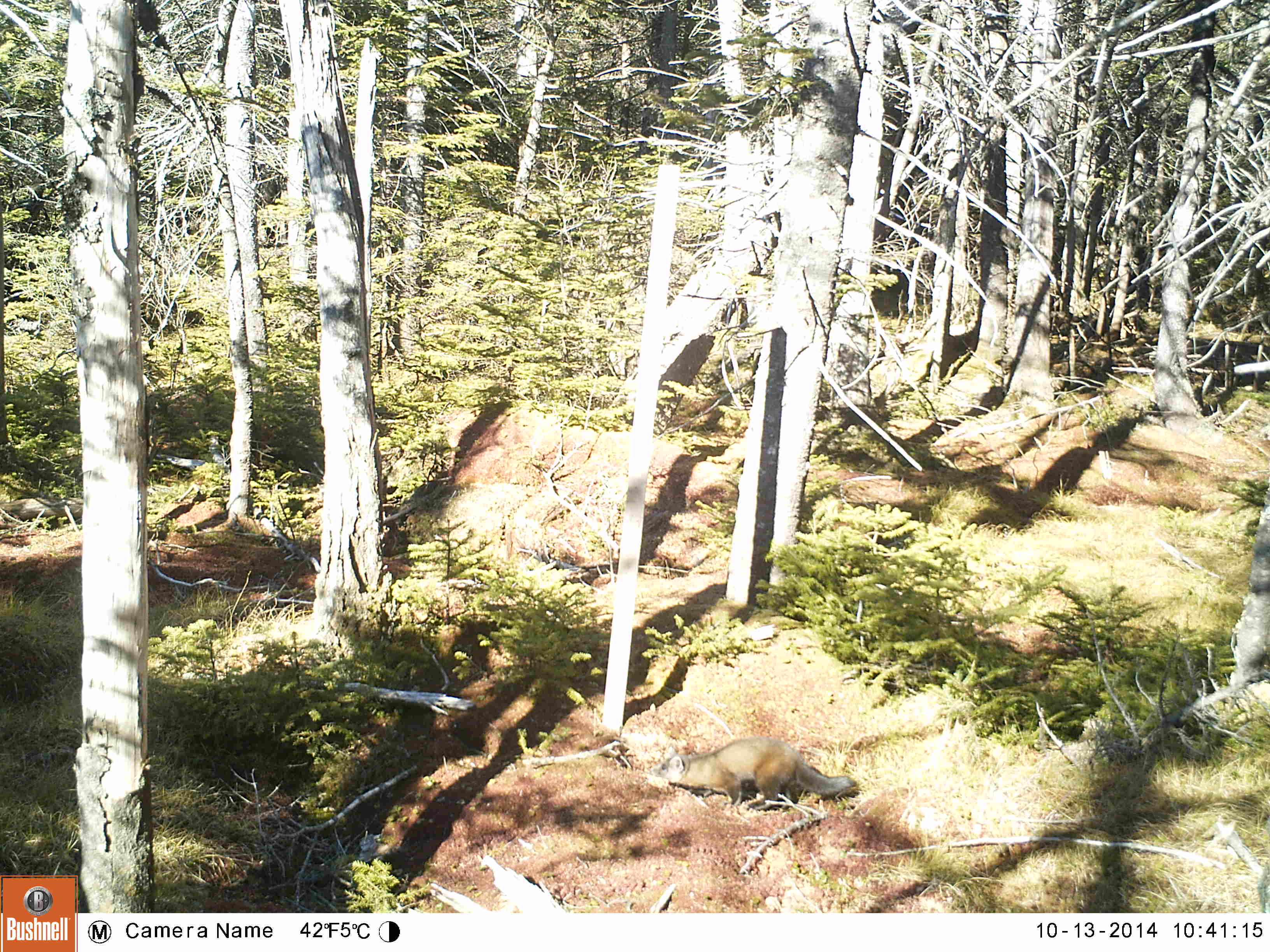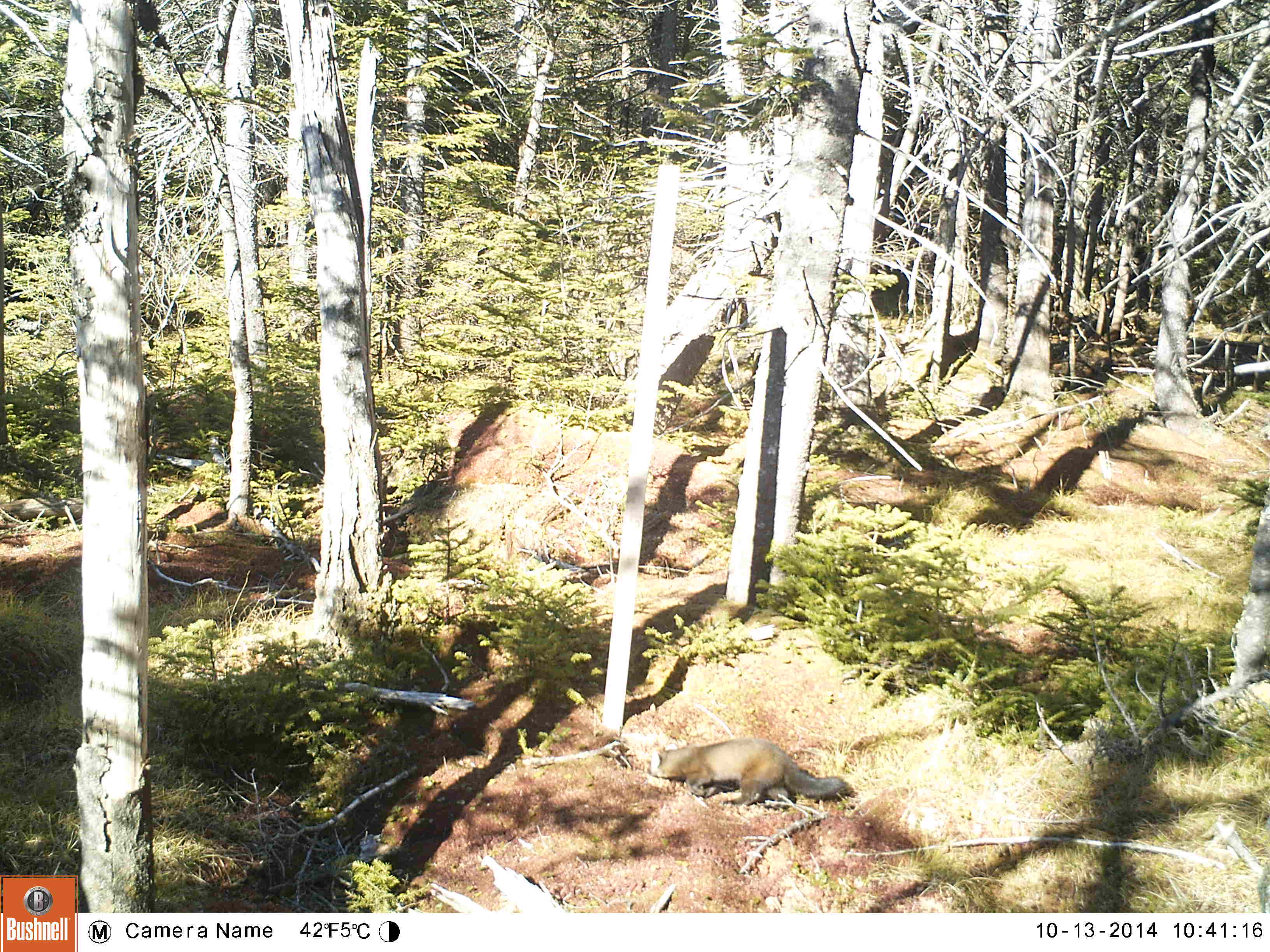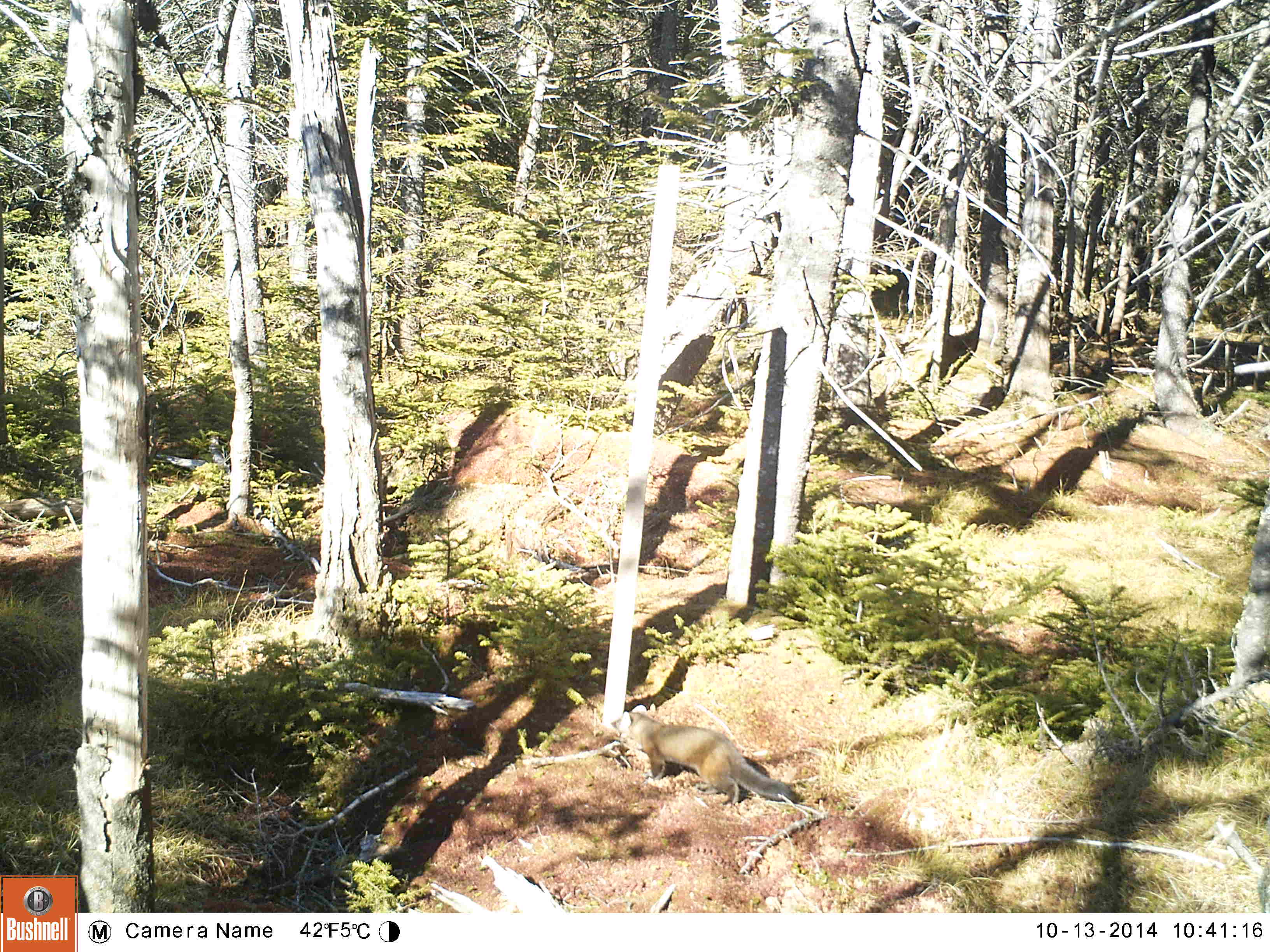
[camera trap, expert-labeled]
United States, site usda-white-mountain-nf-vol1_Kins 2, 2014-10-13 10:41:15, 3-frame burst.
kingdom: Animalia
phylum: Chordata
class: Mammalia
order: Carnivora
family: Mustelidae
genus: Martes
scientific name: Martes americana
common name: american marten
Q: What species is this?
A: American marten (Martes americana).